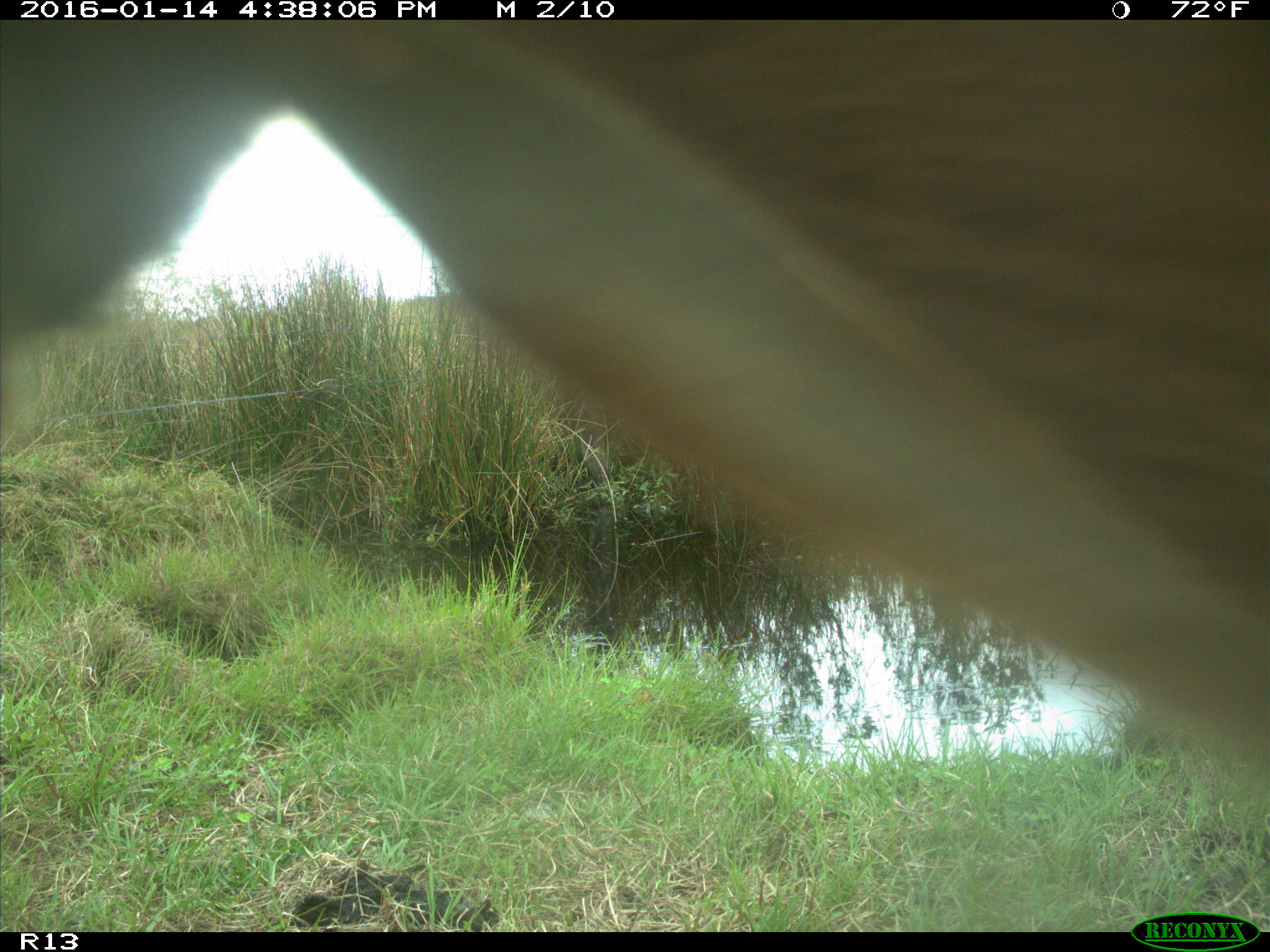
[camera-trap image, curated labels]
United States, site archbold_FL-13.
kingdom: Animalia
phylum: Chordata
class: Mammalia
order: Artiodactyla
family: Bovidae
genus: Bos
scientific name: Bos taurus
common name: domestic cow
Bos taurus (domestic cow).